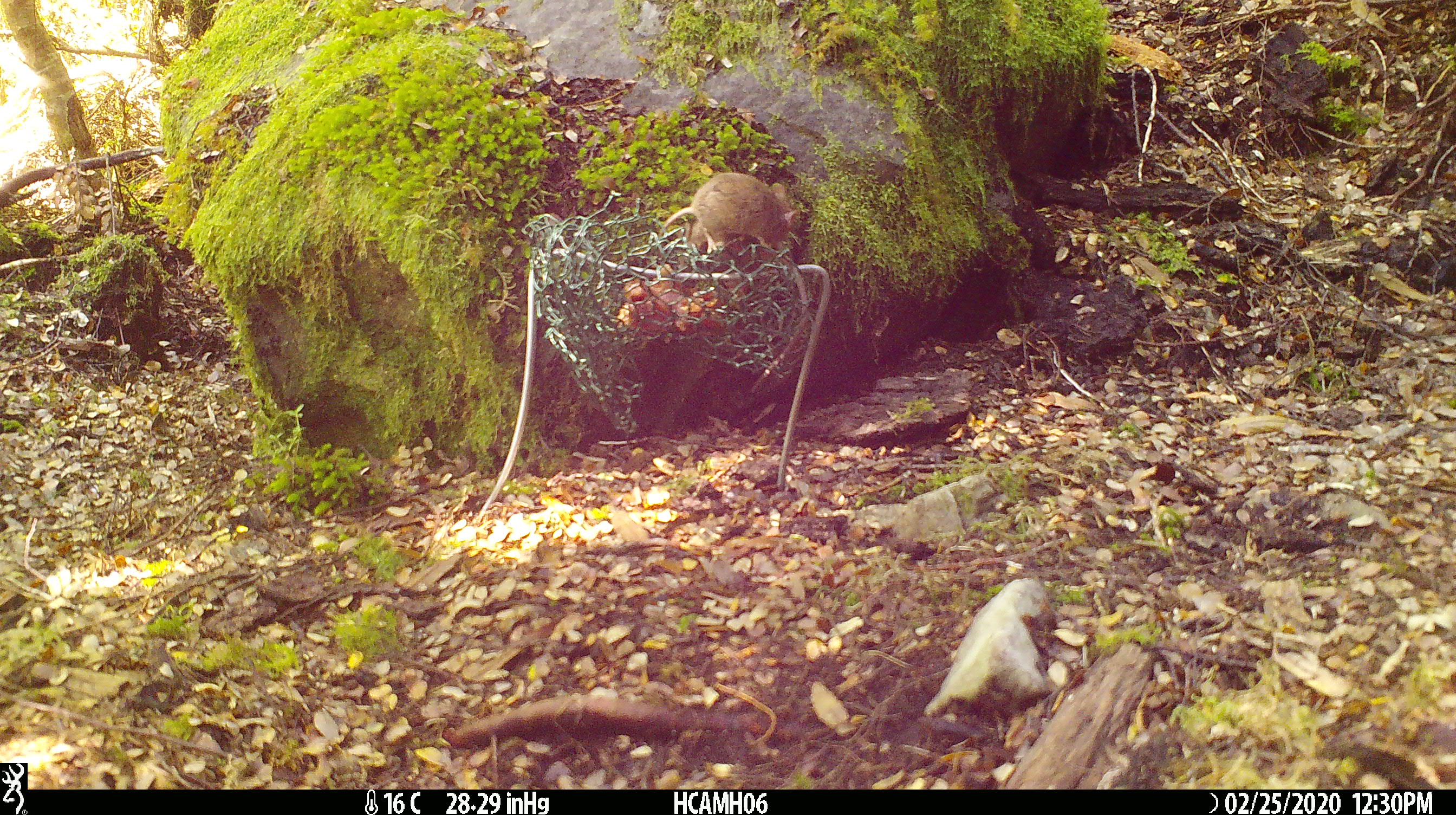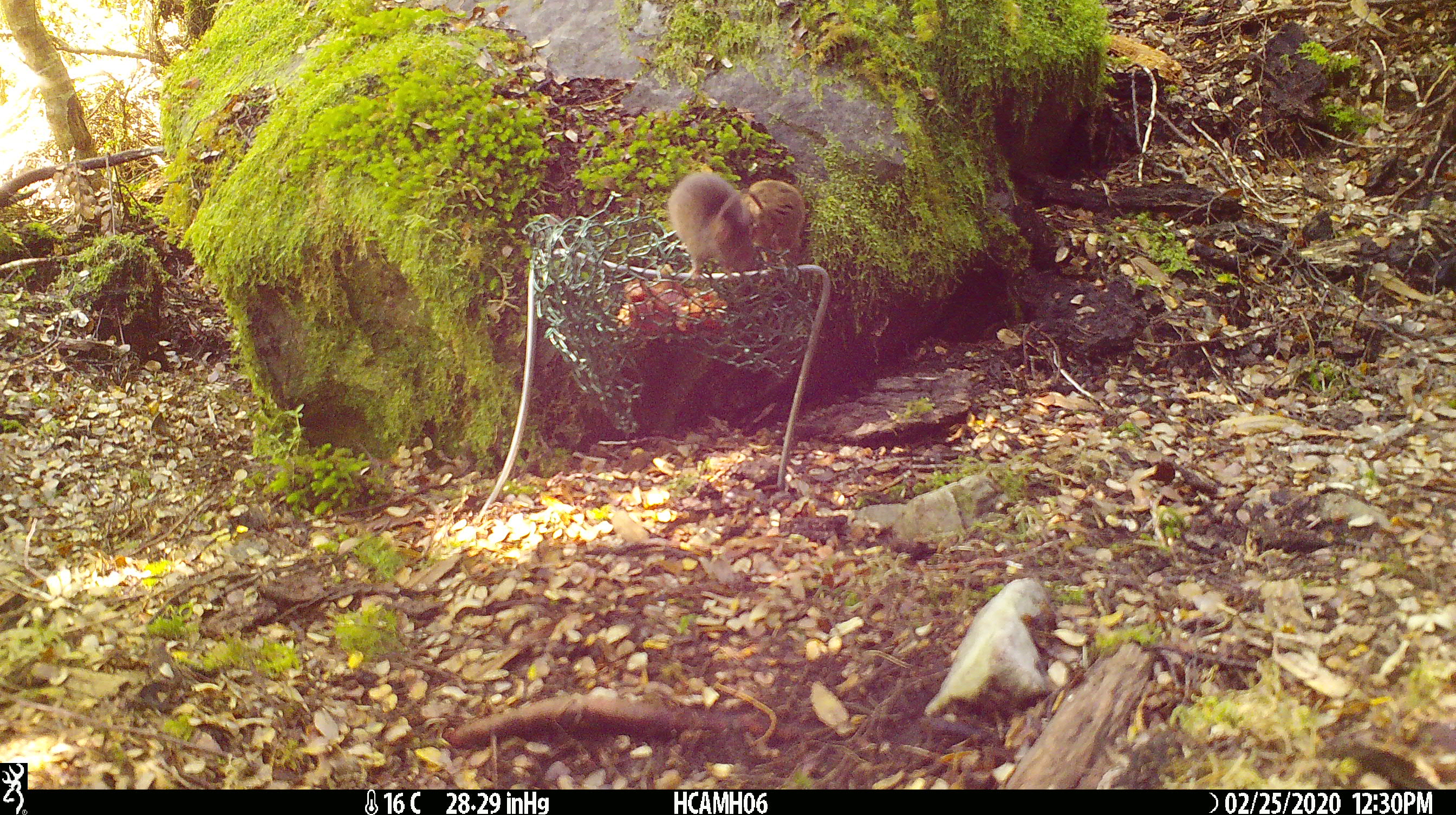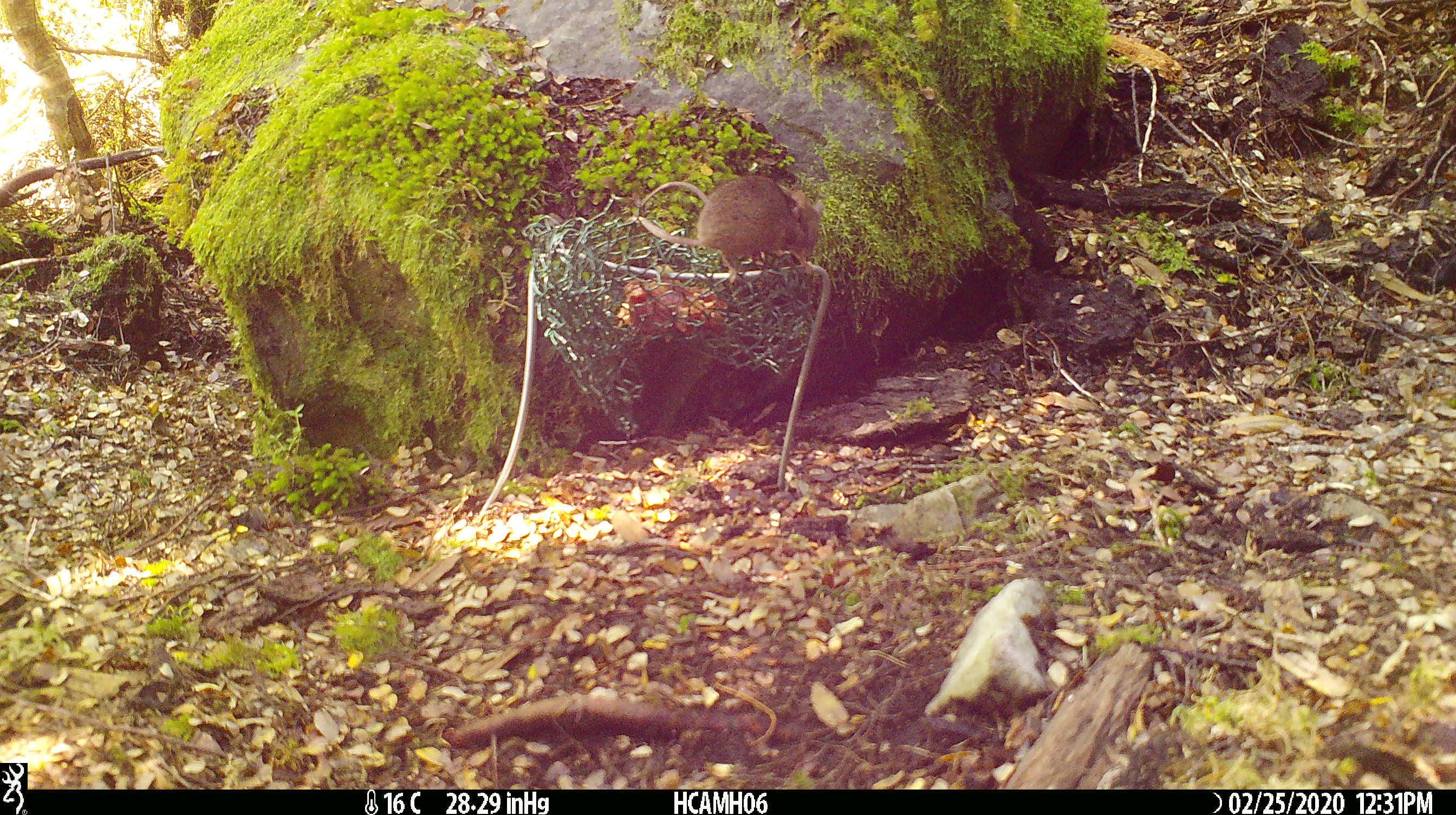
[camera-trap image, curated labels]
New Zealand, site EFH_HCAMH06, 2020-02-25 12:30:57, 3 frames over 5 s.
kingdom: Animalia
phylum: Chordata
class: Mammalia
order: Rodentia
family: Muridae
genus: Mus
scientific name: Mus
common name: mouse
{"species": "mouse (Mus)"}